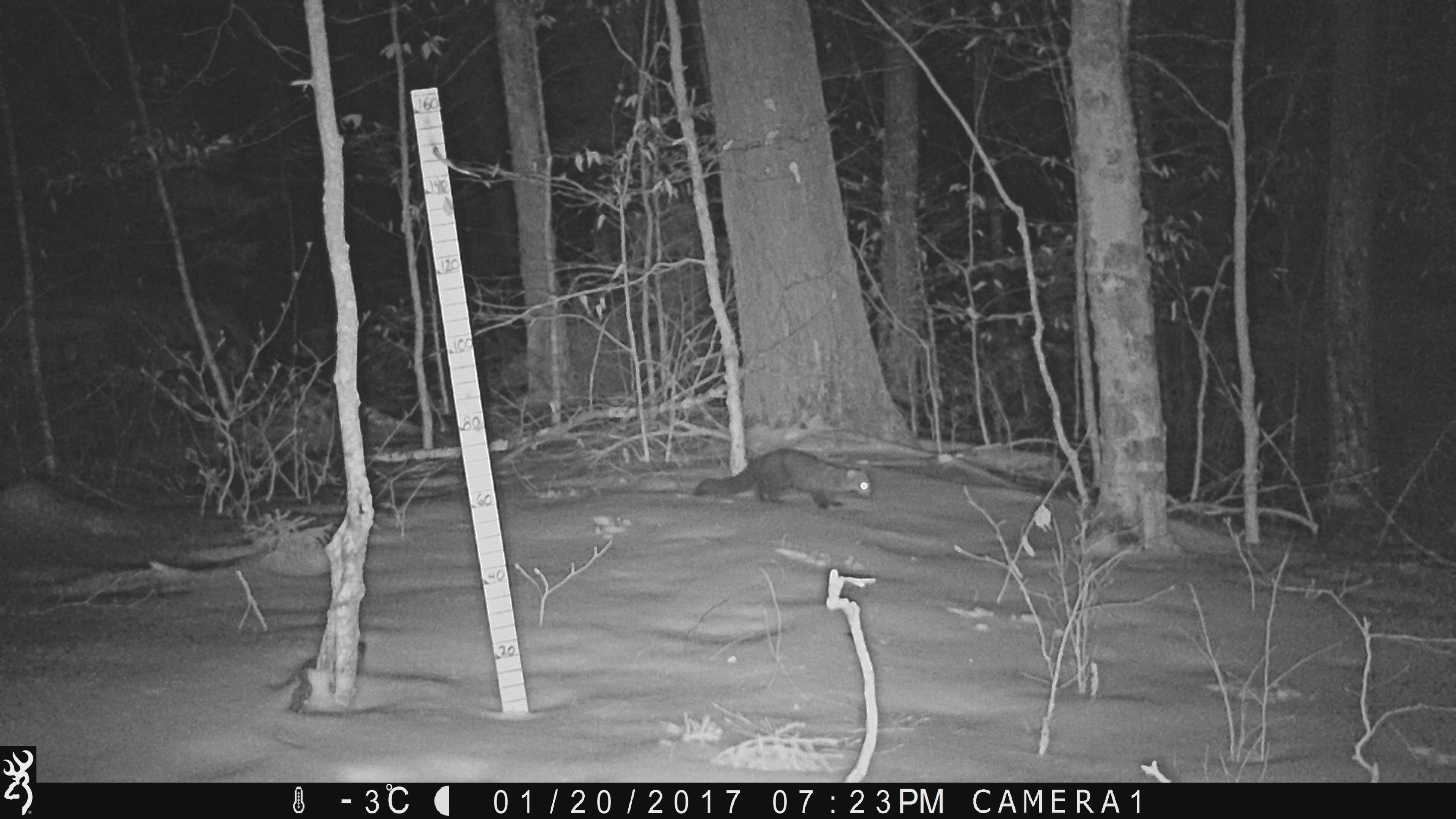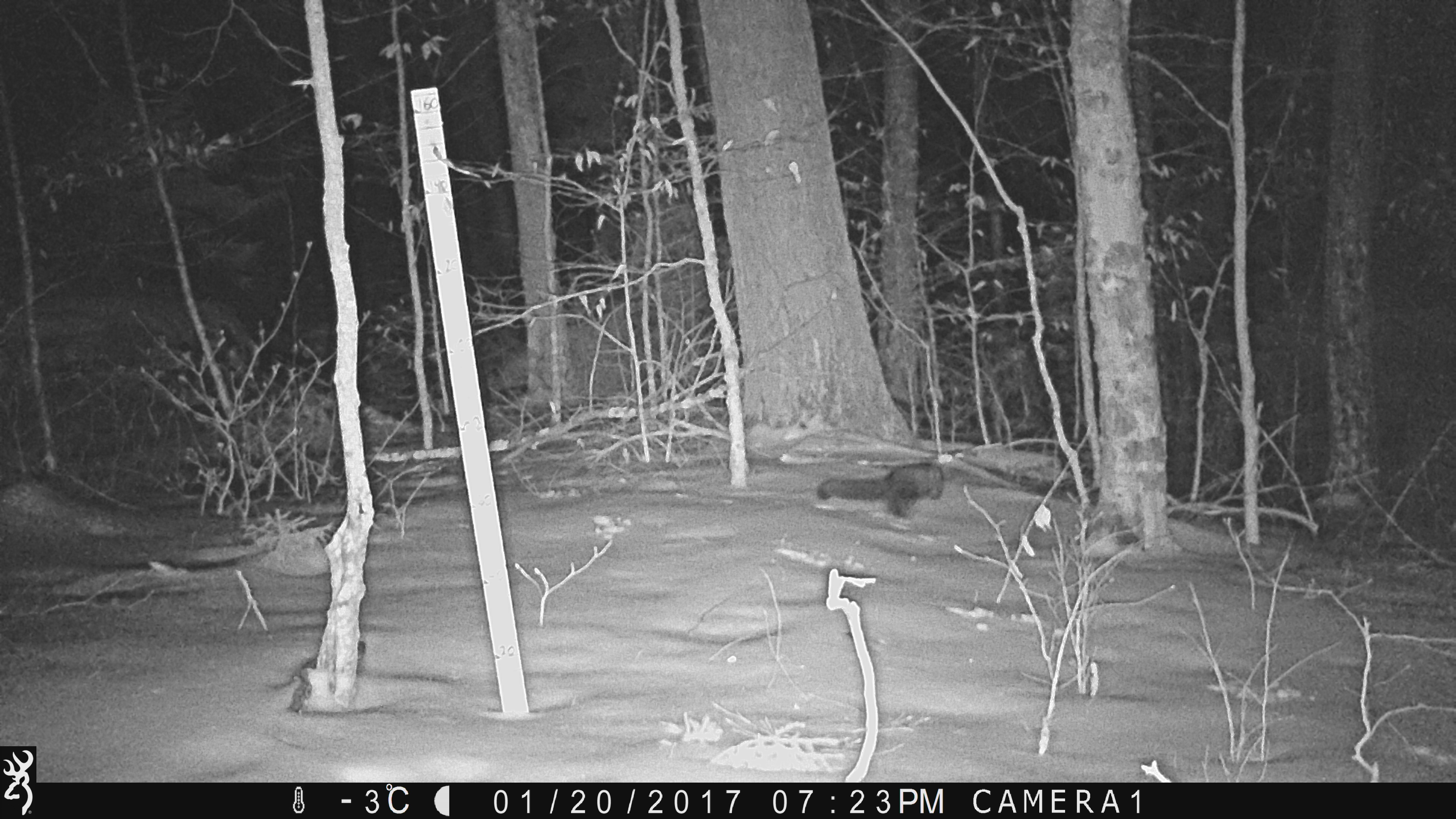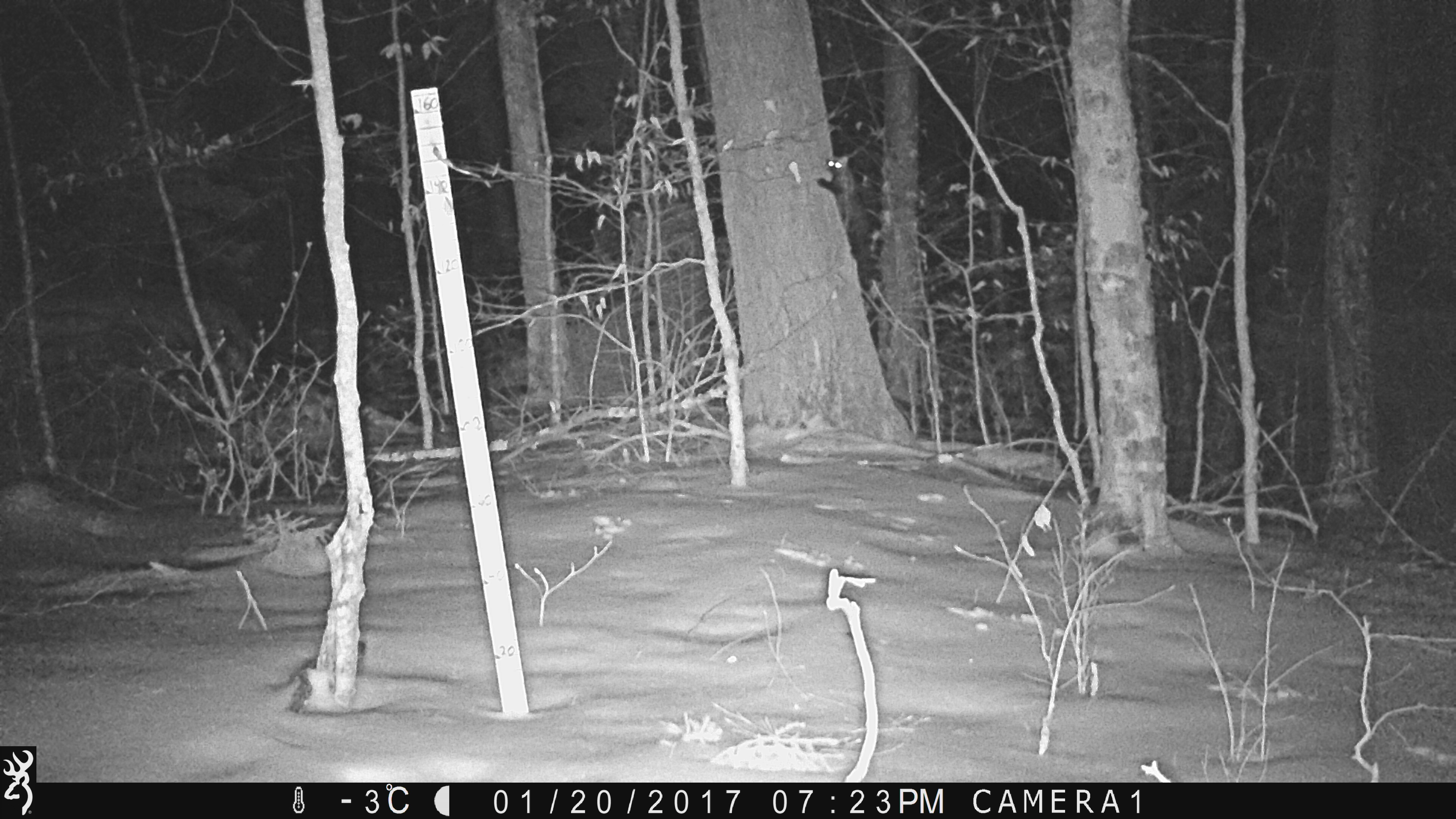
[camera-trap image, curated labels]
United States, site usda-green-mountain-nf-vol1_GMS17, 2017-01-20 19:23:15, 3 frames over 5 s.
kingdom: Animalia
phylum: Chordata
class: Mammalia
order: Carnivora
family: Mustelidae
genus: Pekania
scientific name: Pekania pennanti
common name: fisher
Fisher (Pekania pennanti).